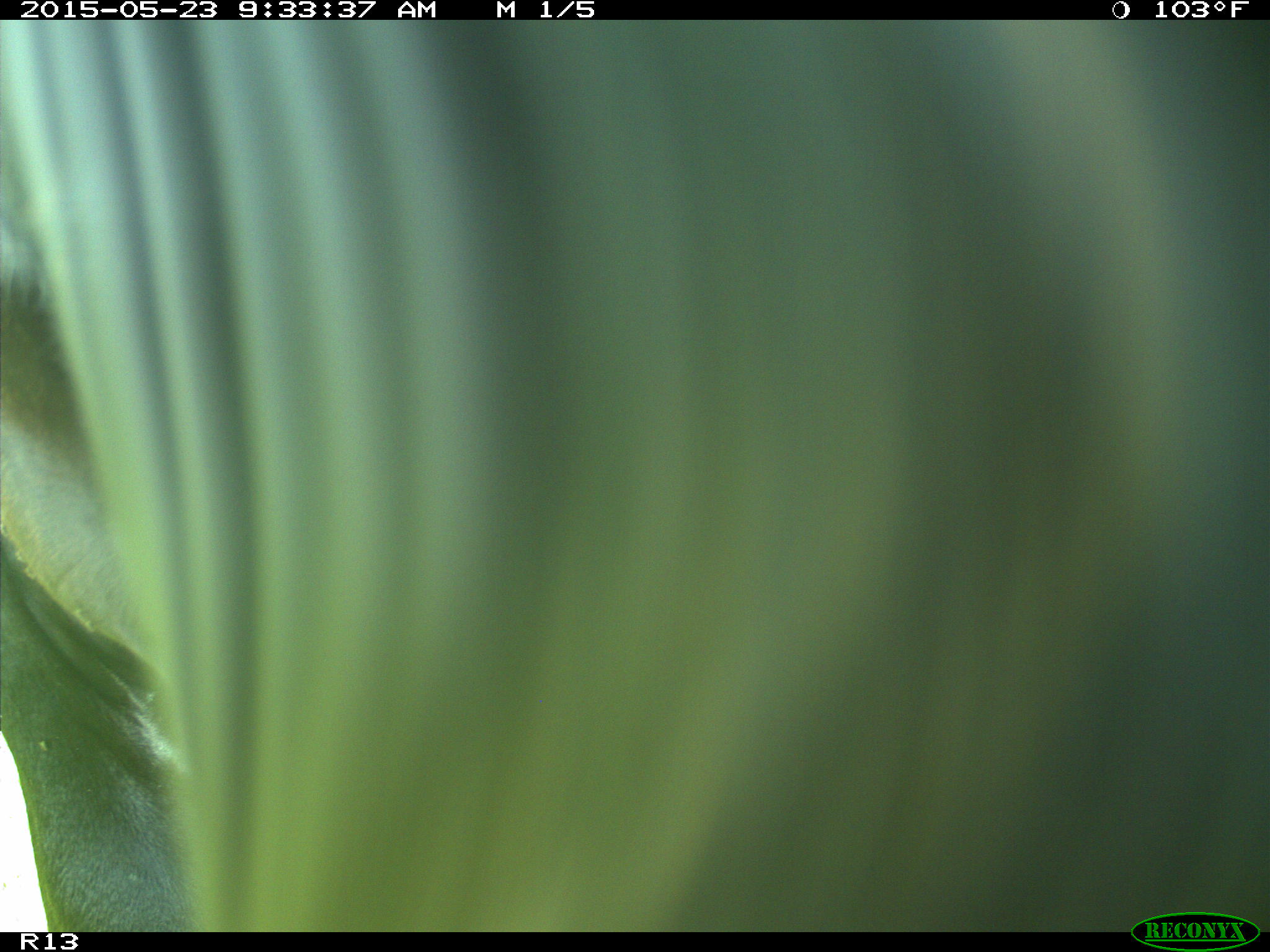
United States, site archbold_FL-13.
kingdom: Animalia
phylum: Chordata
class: Mammalia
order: Artiodactyla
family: Bovidae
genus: Bos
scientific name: Bos taurus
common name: domestic cow